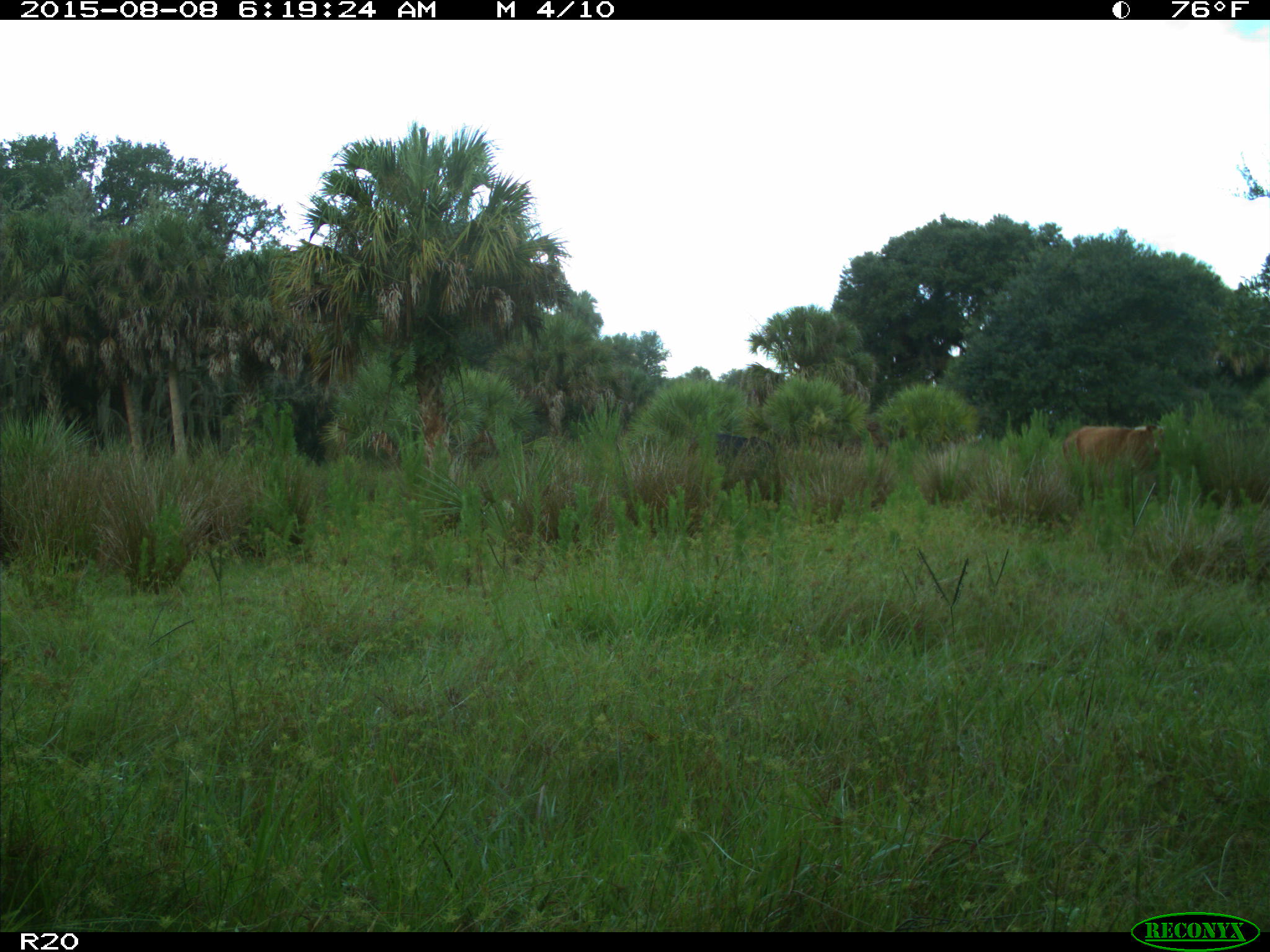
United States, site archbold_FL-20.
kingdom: Animalia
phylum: Chordata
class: Mammalia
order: Artiodactyla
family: Bovidae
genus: Bos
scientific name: Bos taurus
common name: domestic cow